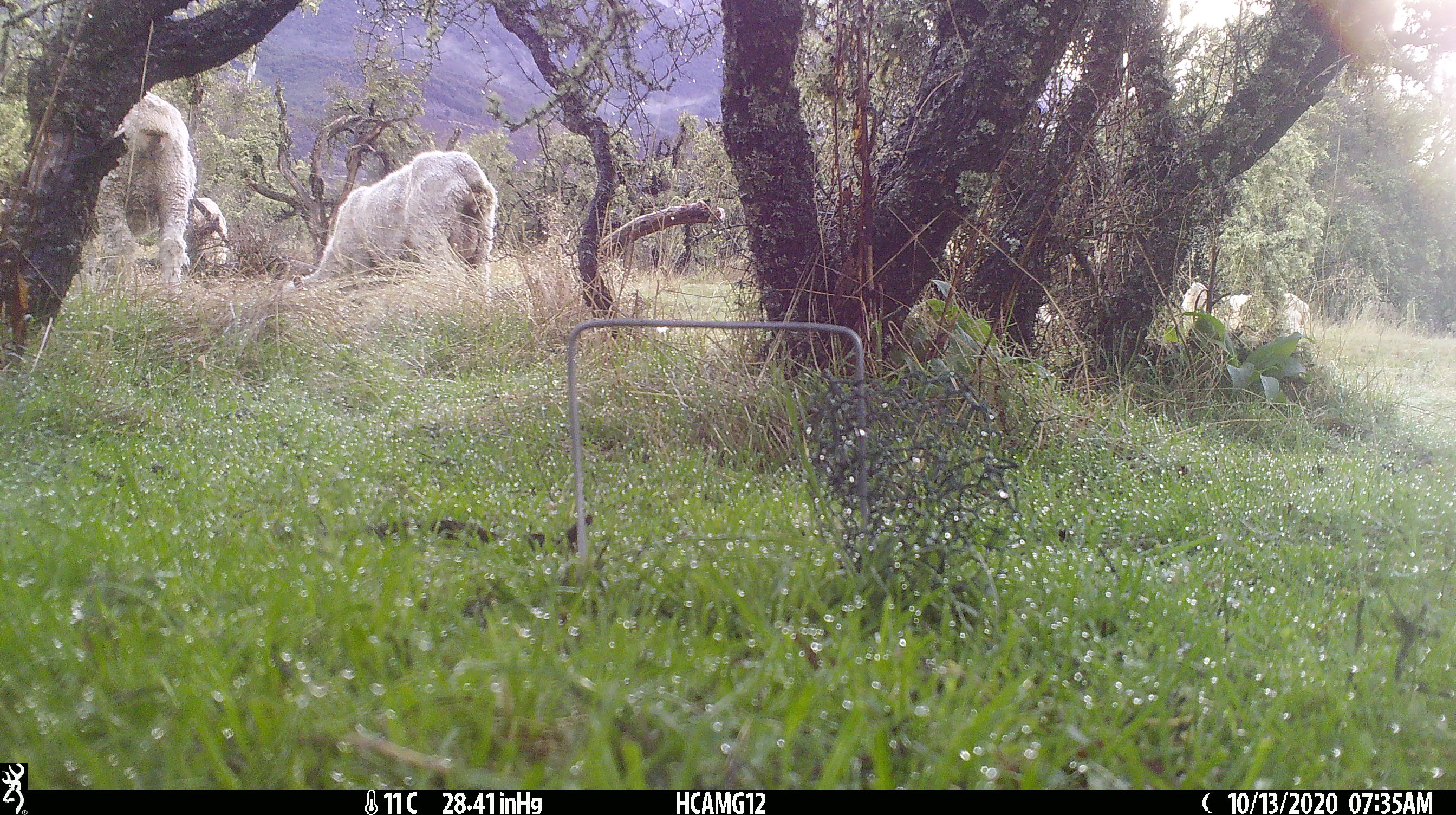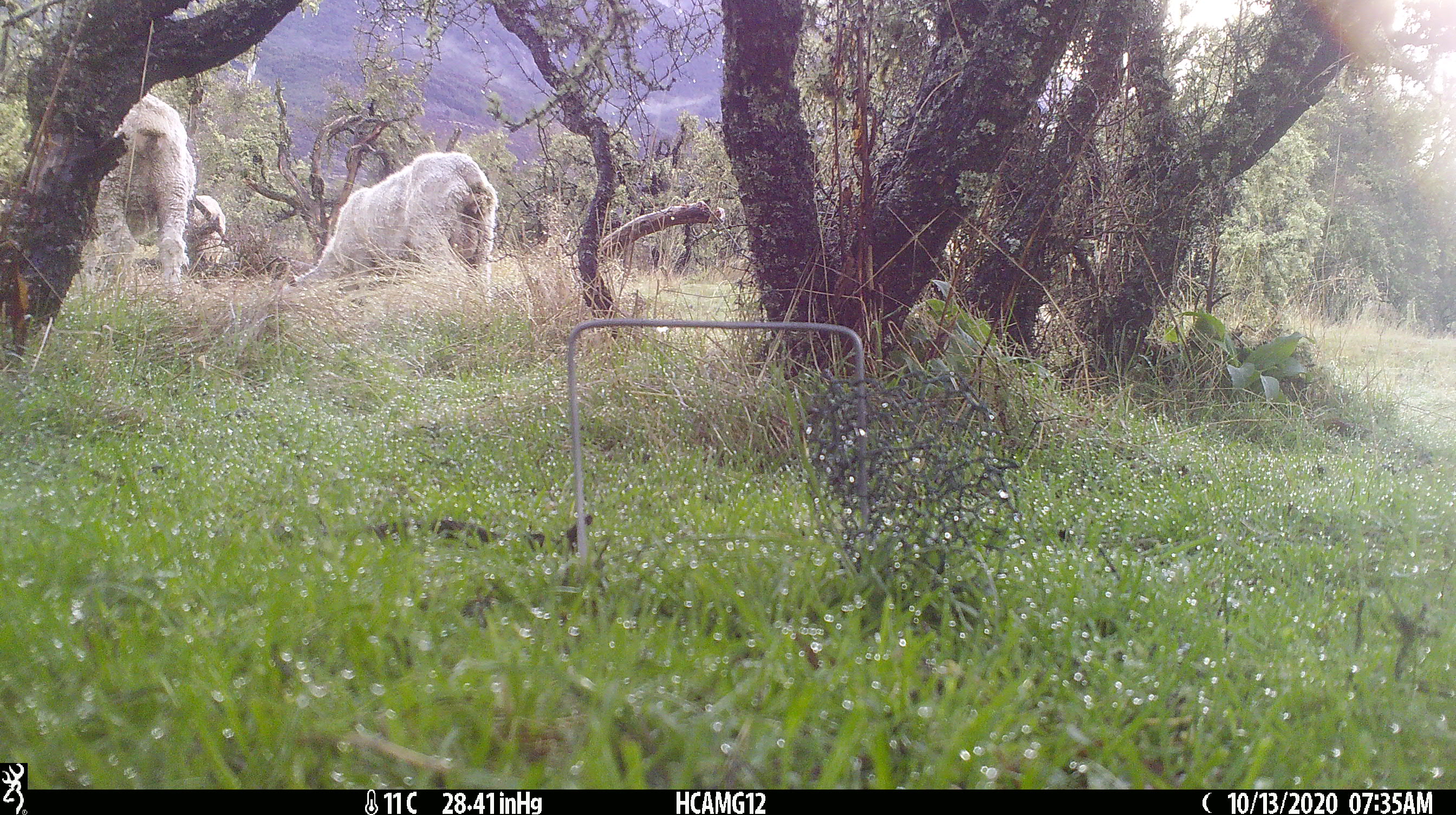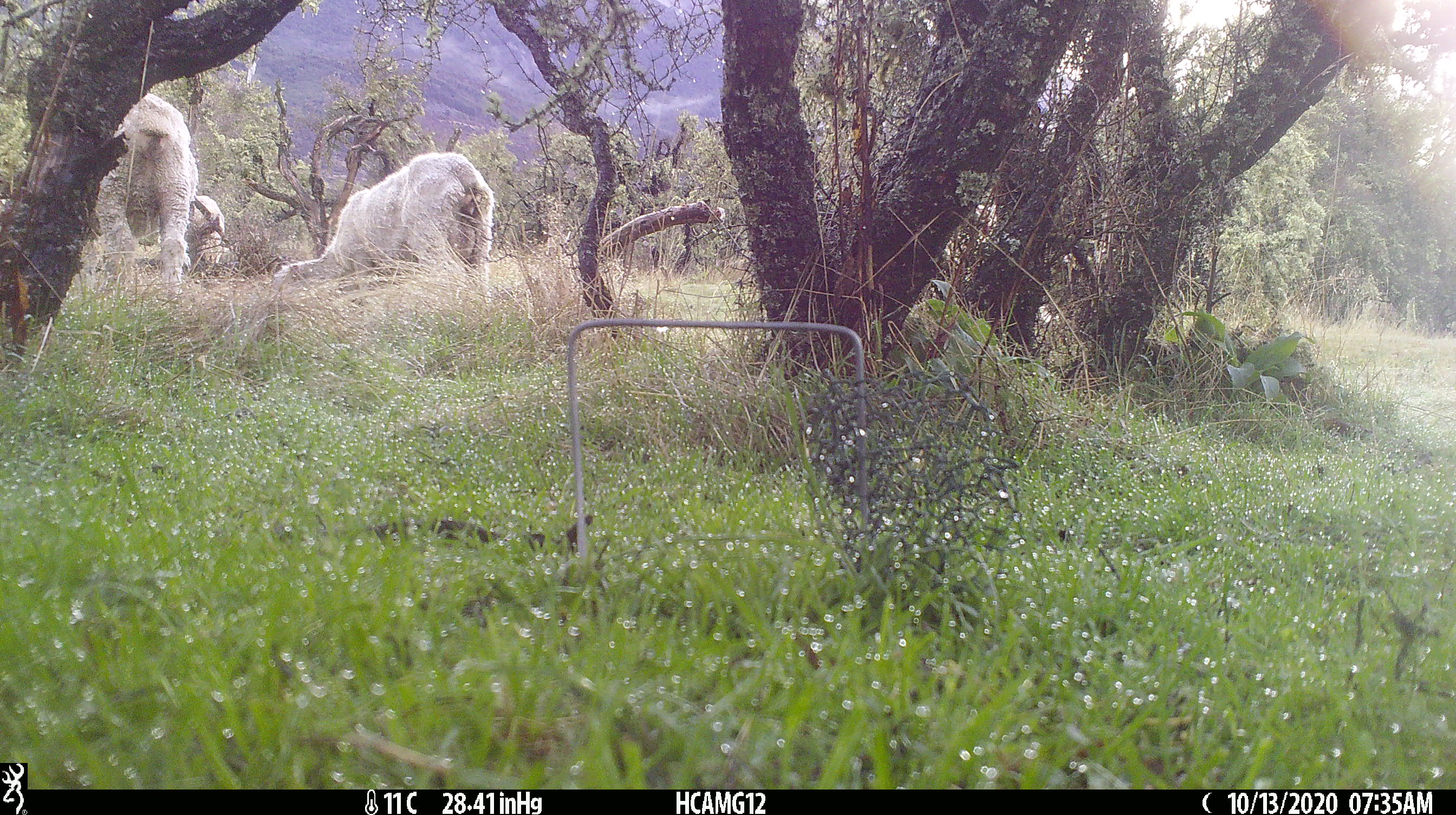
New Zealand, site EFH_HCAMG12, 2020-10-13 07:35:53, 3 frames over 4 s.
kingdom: Animalia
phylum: Chordata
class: Mammalia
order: Artiodactyla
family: Bovidae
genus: Ovis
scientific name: Ovis aries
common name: domestic sheep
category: sheep